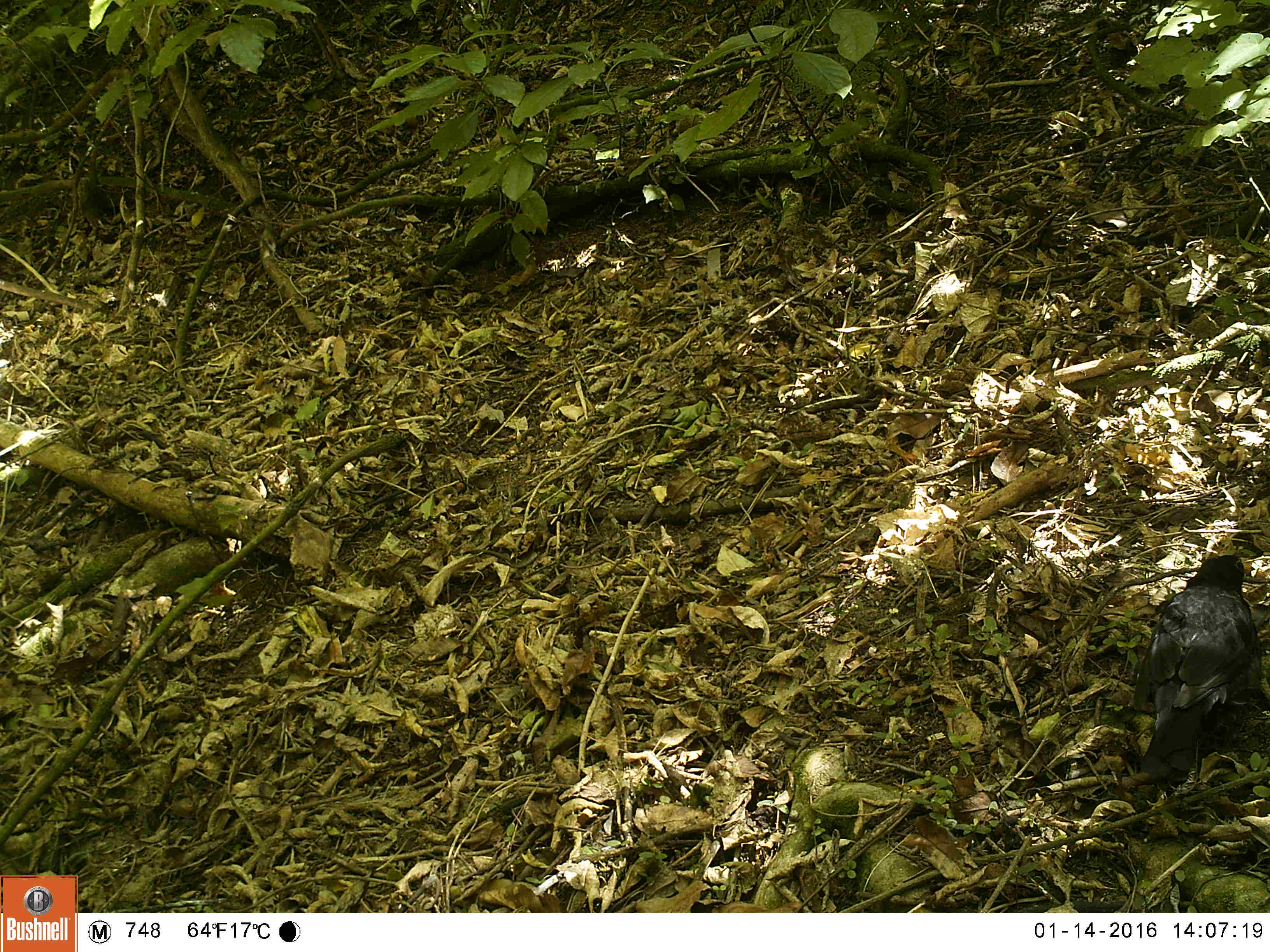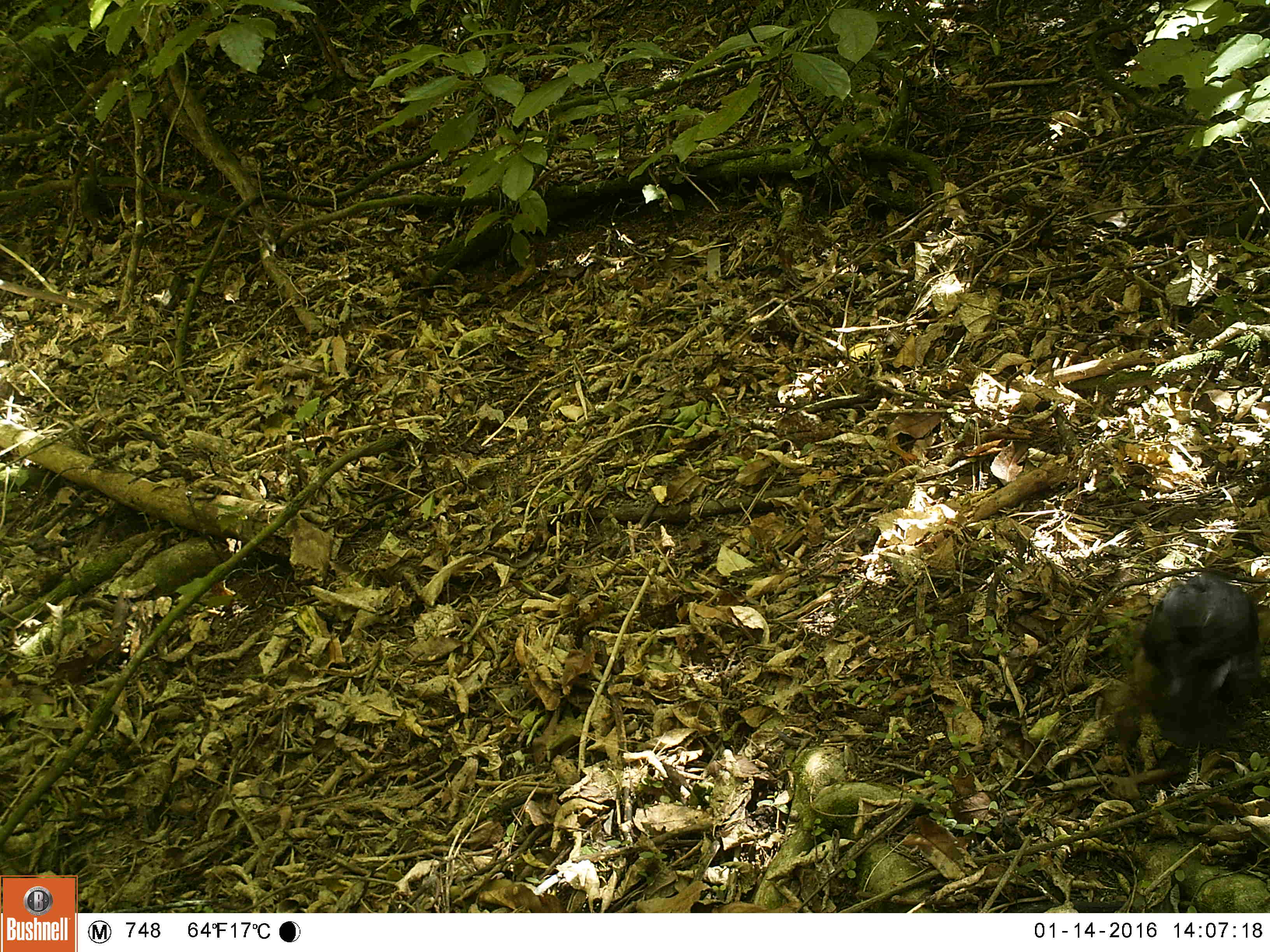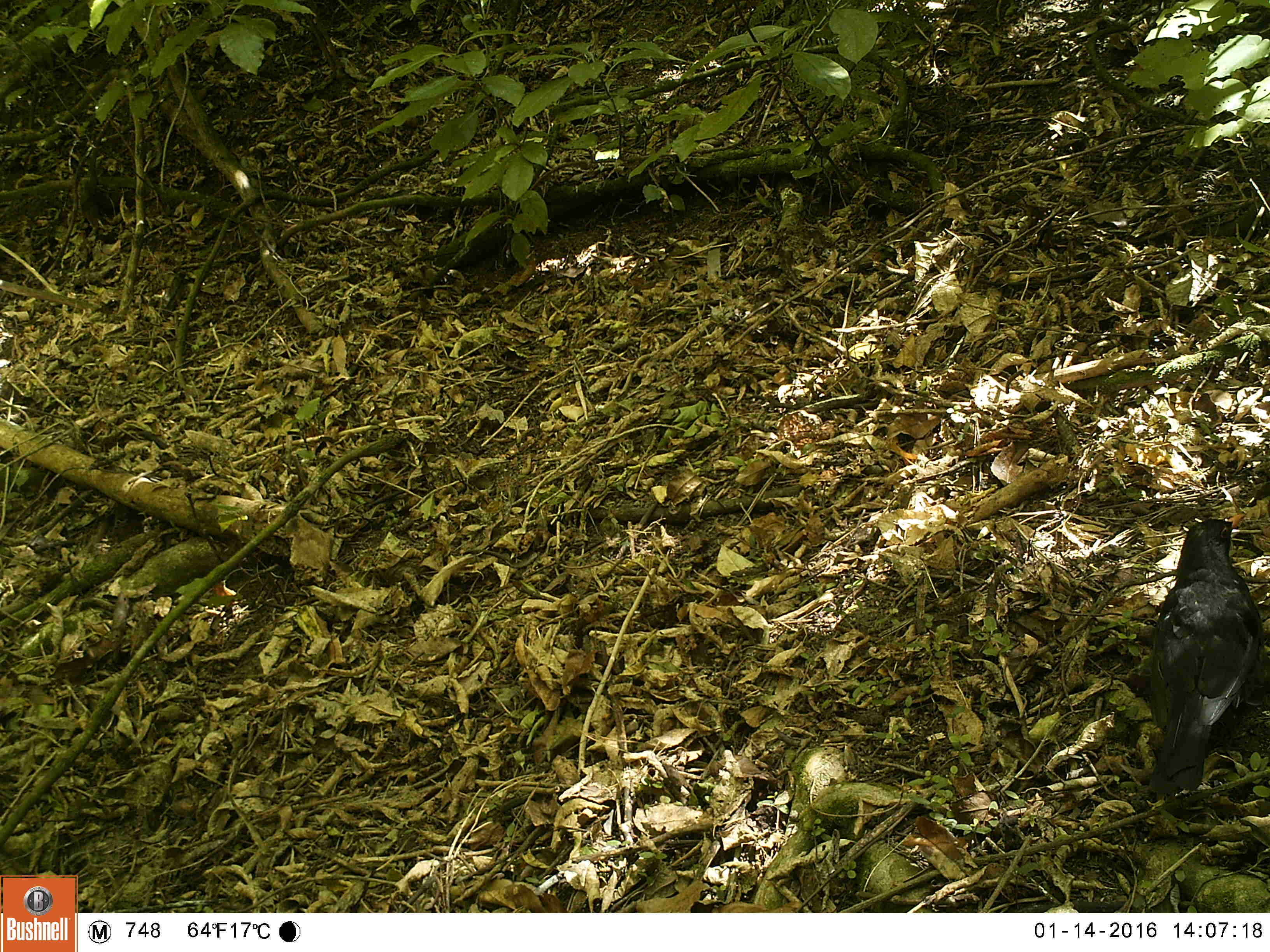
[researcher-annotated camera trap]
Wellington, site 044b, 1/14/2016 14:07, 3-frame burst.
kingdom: Animalia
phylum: Chordata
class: Aves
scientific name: Aves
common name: bird